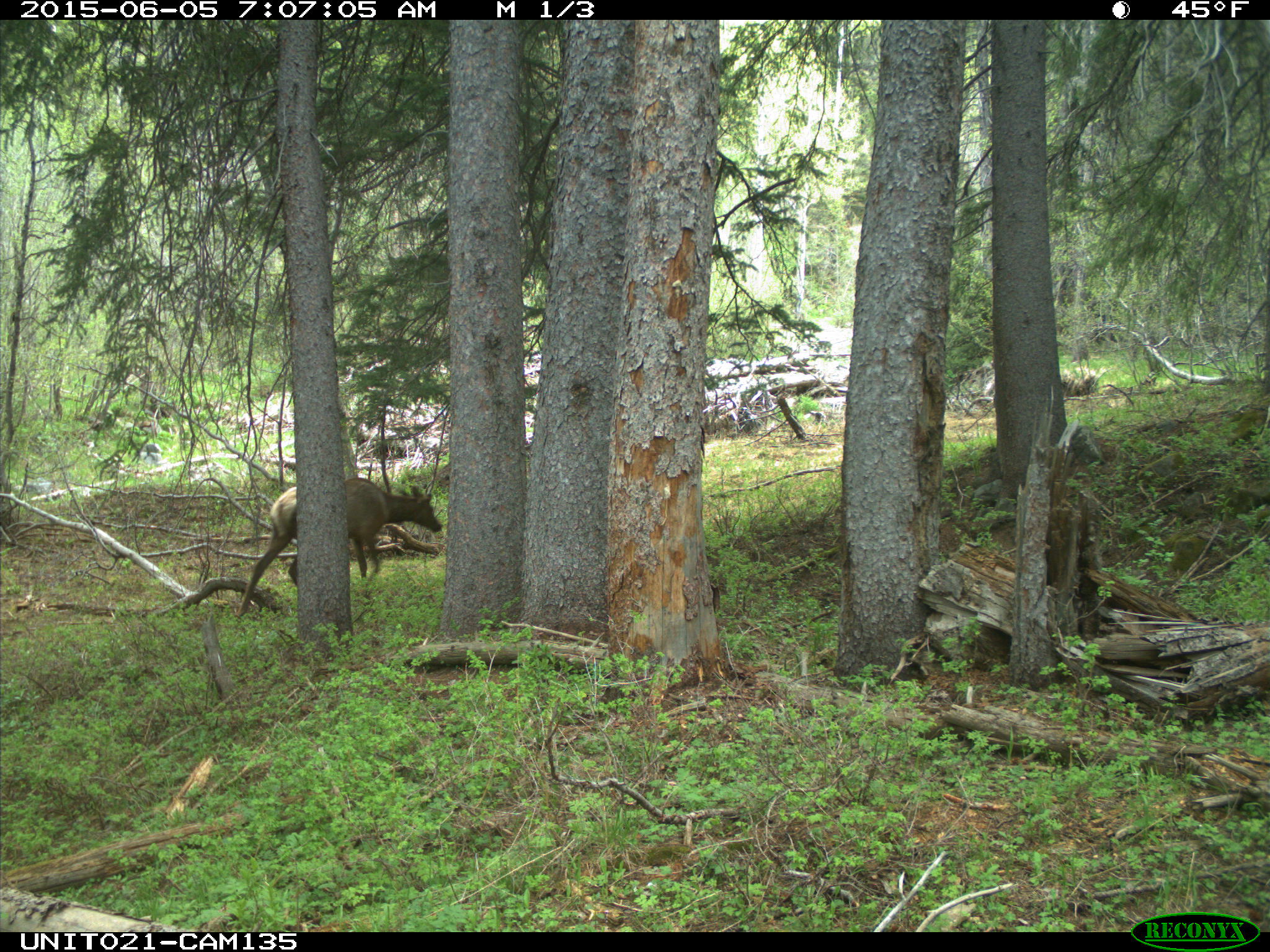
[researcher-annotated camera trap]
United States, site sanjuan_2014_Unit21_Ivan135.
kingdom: Animalia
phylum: Chordata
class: Mammalia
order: Artiodactyla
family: Cervidae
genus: Cervus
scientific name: Cervus elaphus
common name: red deer